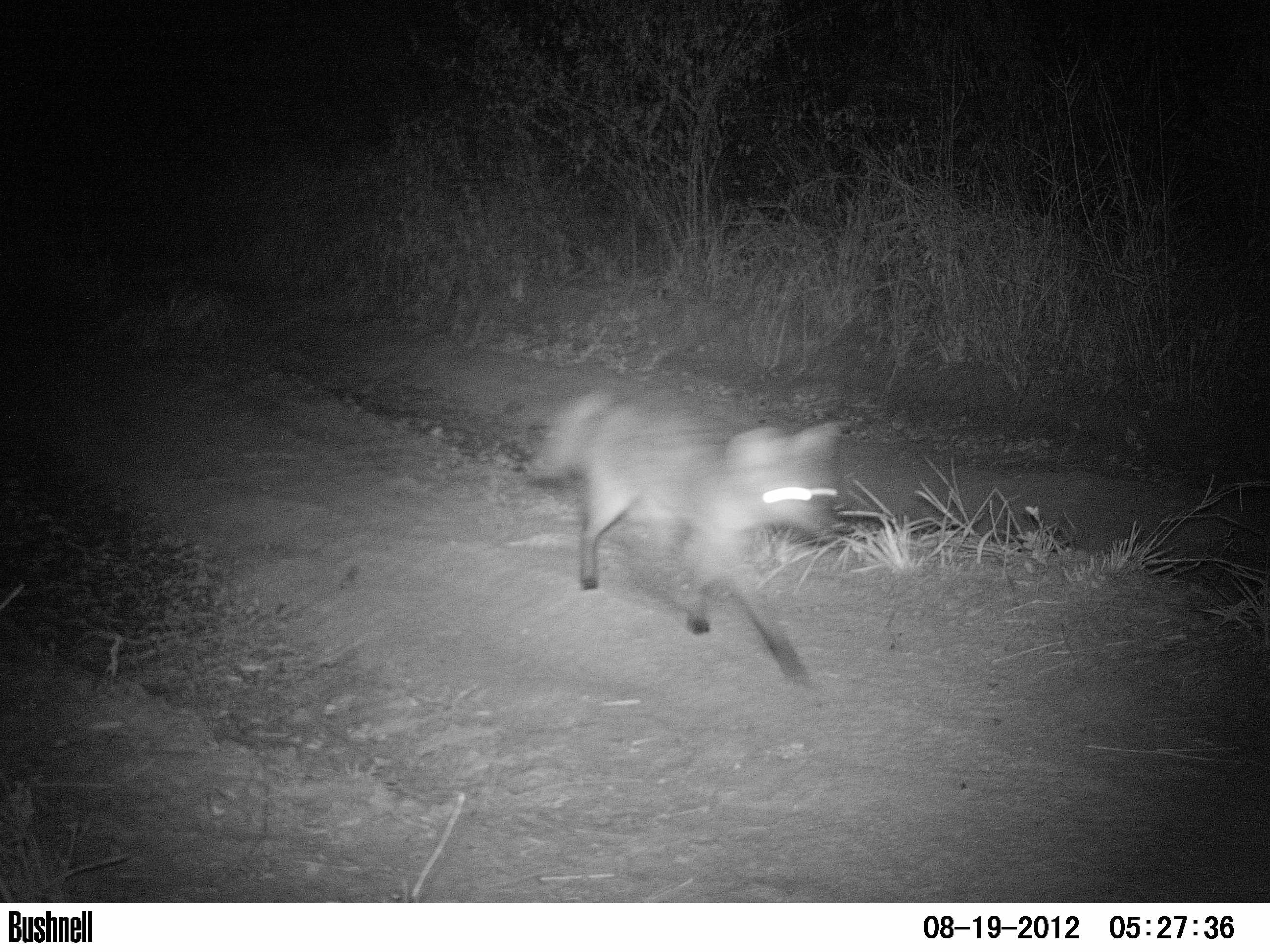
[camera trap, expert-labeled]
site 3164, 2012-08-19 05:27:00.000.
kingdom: Animalia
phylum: Chordata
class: Mammalia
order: Carnivora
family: Canidae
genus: Cerdocyon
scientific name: Cerdocyon thous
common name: crab-eating fox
Cerdocyon thous (crab-eating fox), count 1.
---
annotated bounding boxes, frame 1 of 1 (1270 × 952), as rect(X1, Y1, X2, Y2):
cerdocyon thous: rect(530, 390, 837, 679)